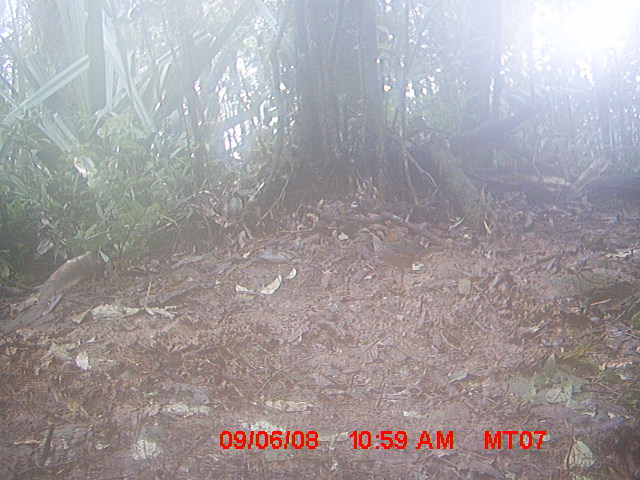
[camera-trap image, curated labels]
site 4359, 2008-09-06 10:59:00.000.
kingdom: Animalia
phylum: Chordata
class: Aves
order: Coraciiformes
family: Brachypteraciidae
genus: Brachypteracias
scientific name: Brachypteracias squamiger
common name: scaly ground-roller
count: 1